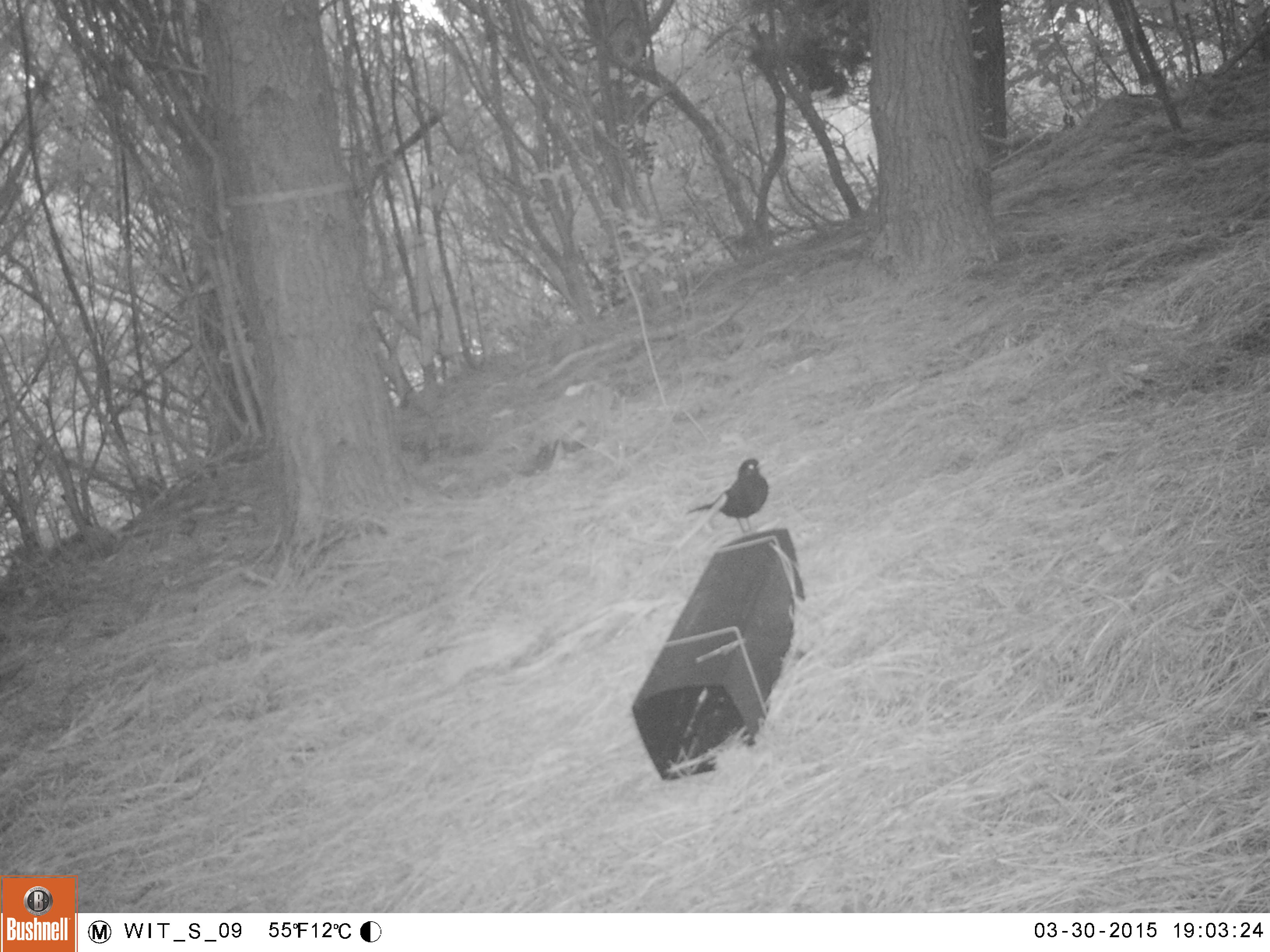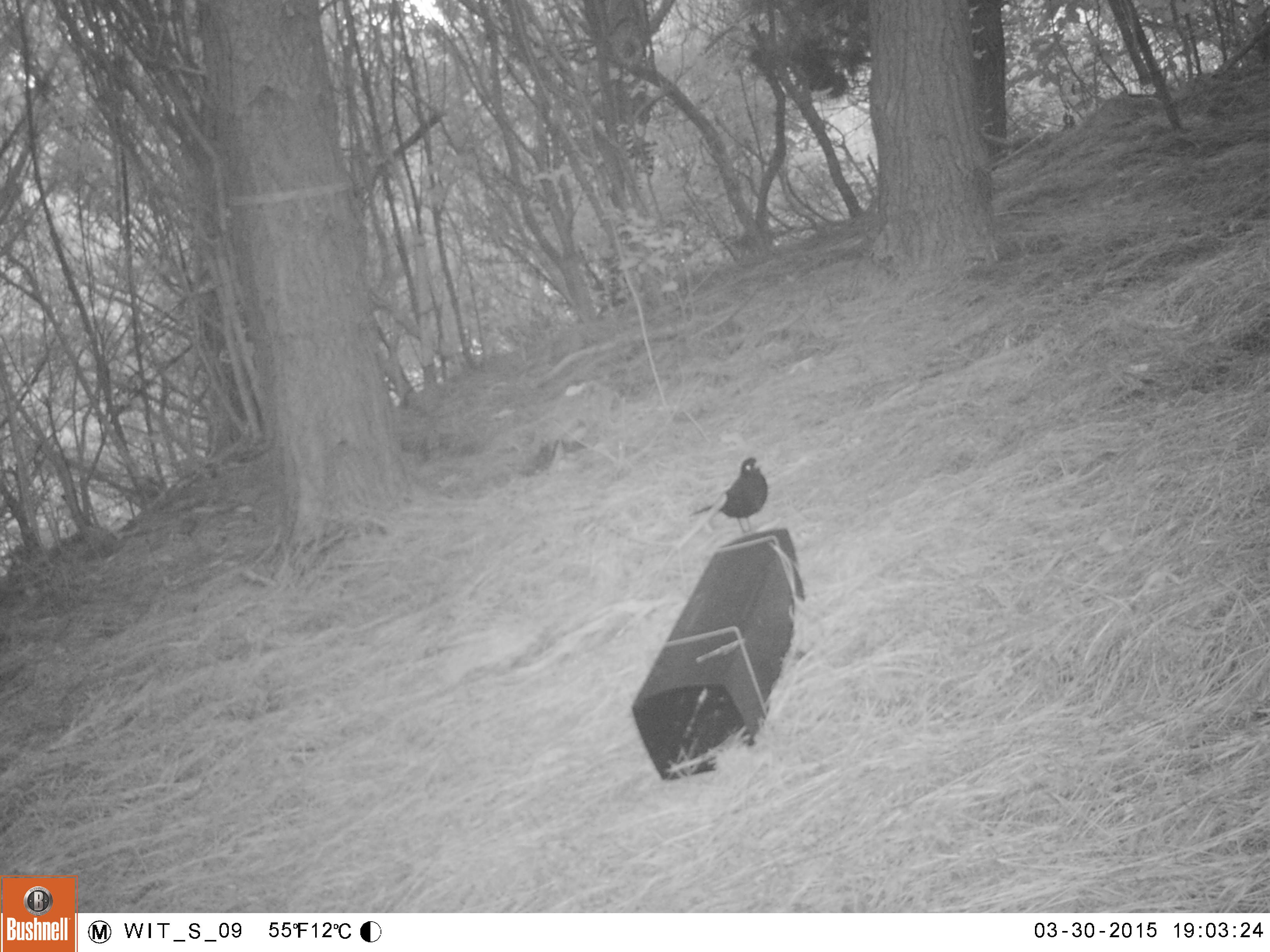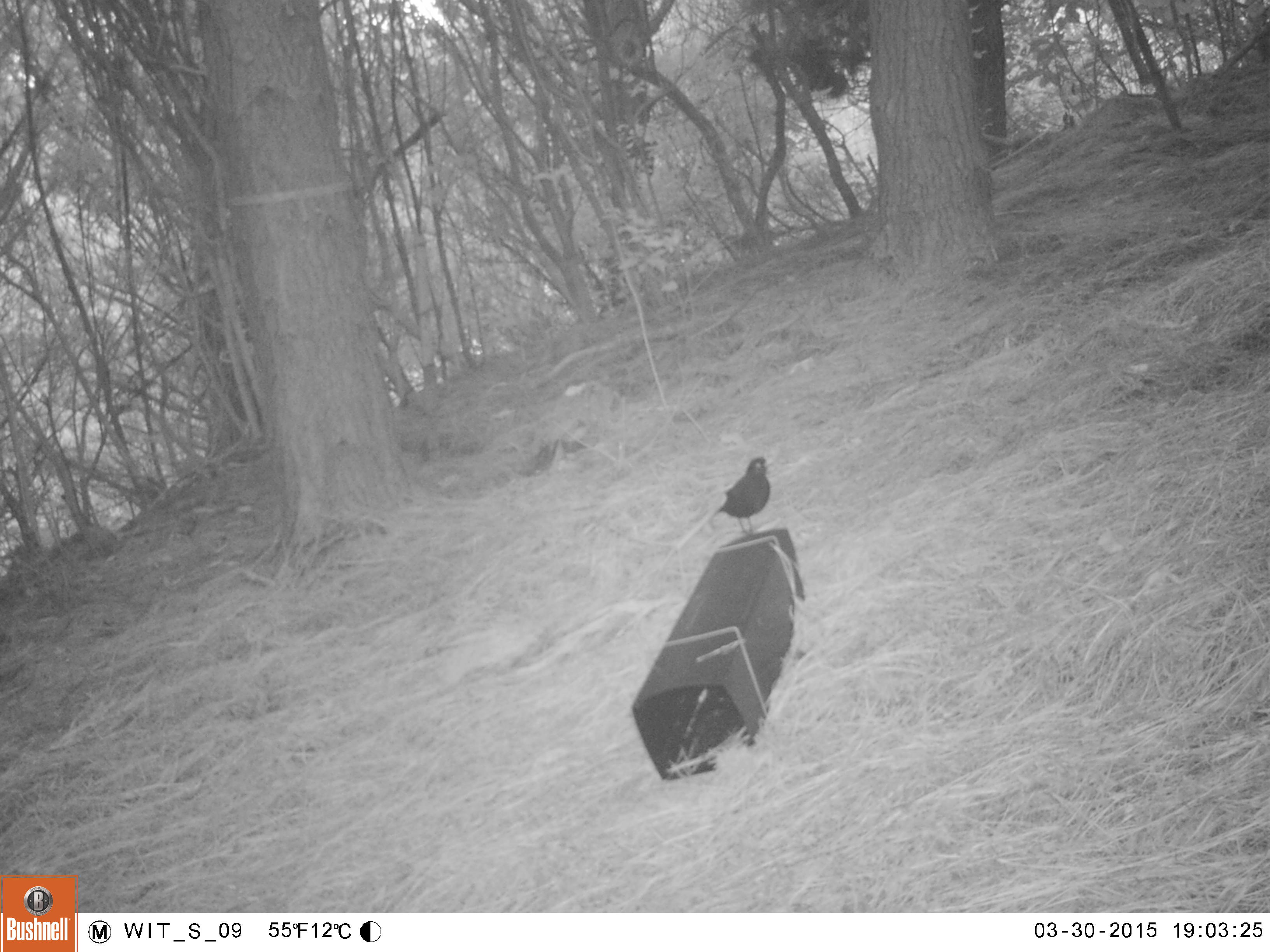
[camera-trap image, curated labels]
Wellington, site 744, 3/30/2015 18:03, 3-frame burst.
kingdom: Animalia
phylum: Chordata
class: Aves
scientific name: Aves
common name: bird